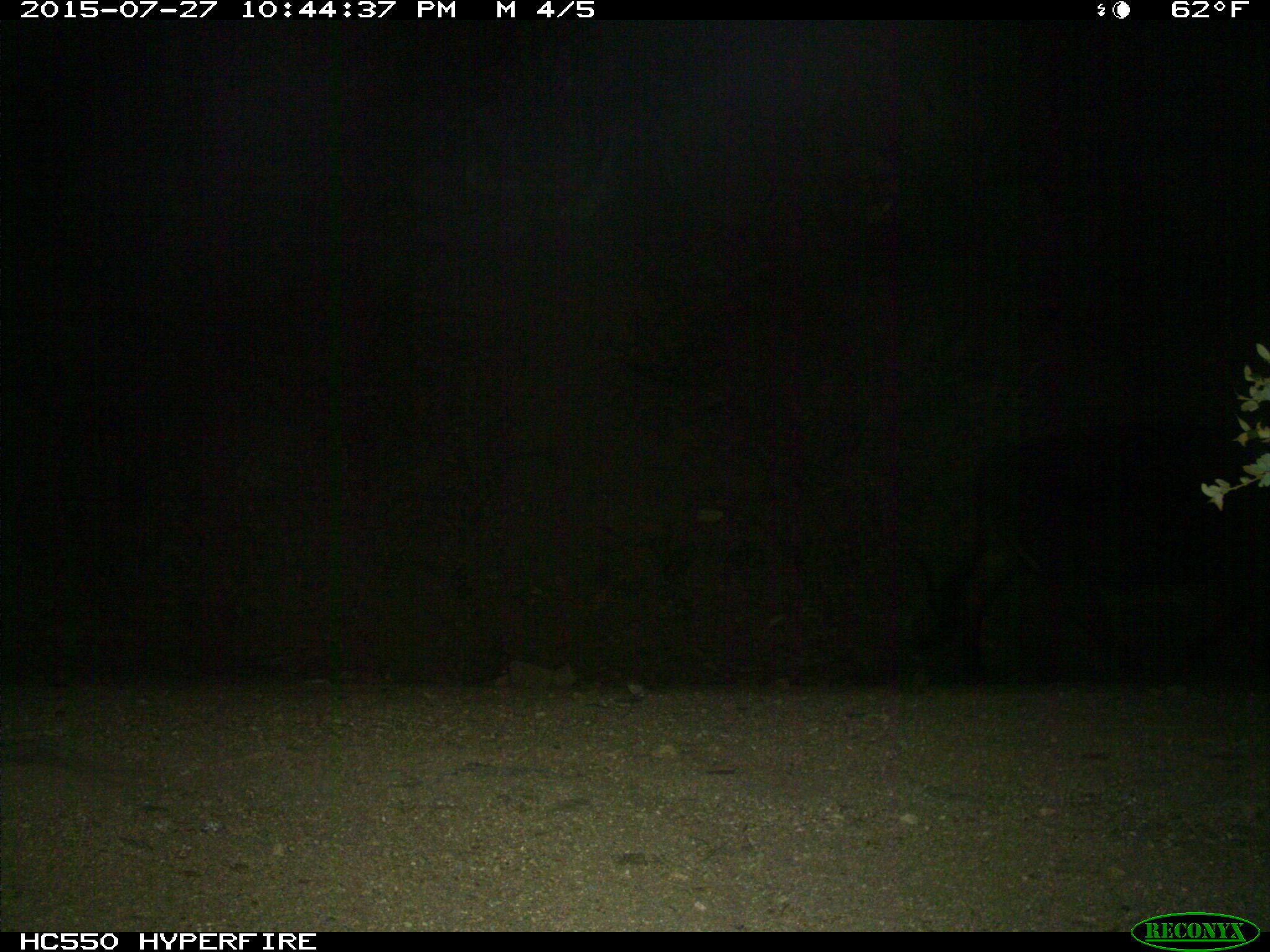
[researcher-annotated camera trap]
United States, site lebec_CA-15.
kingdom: Animalia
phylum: Chordata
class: Mammalia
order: Artiodactyla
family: Bovidae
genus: Bos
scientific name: Bos taurus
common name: domestic cow